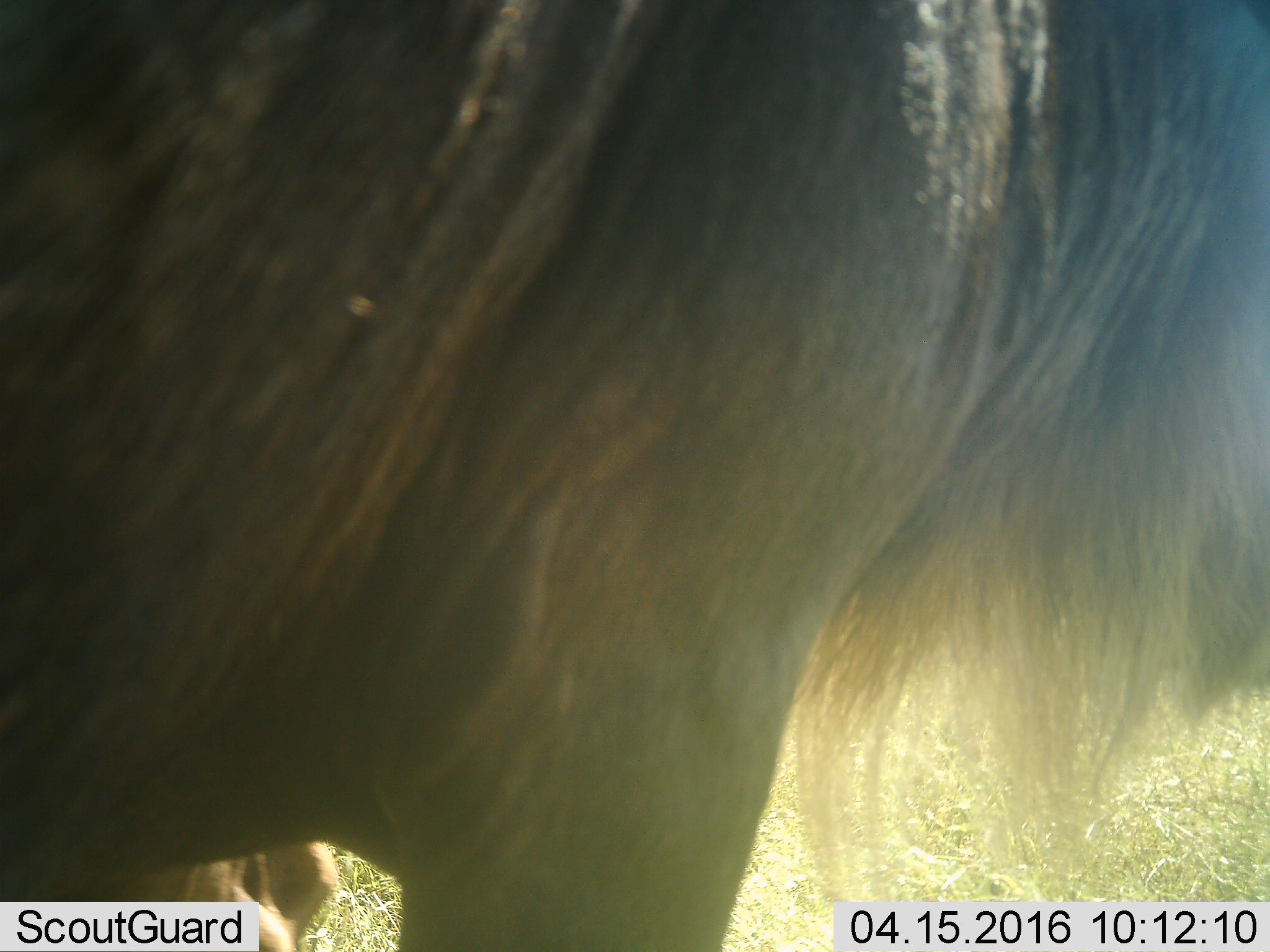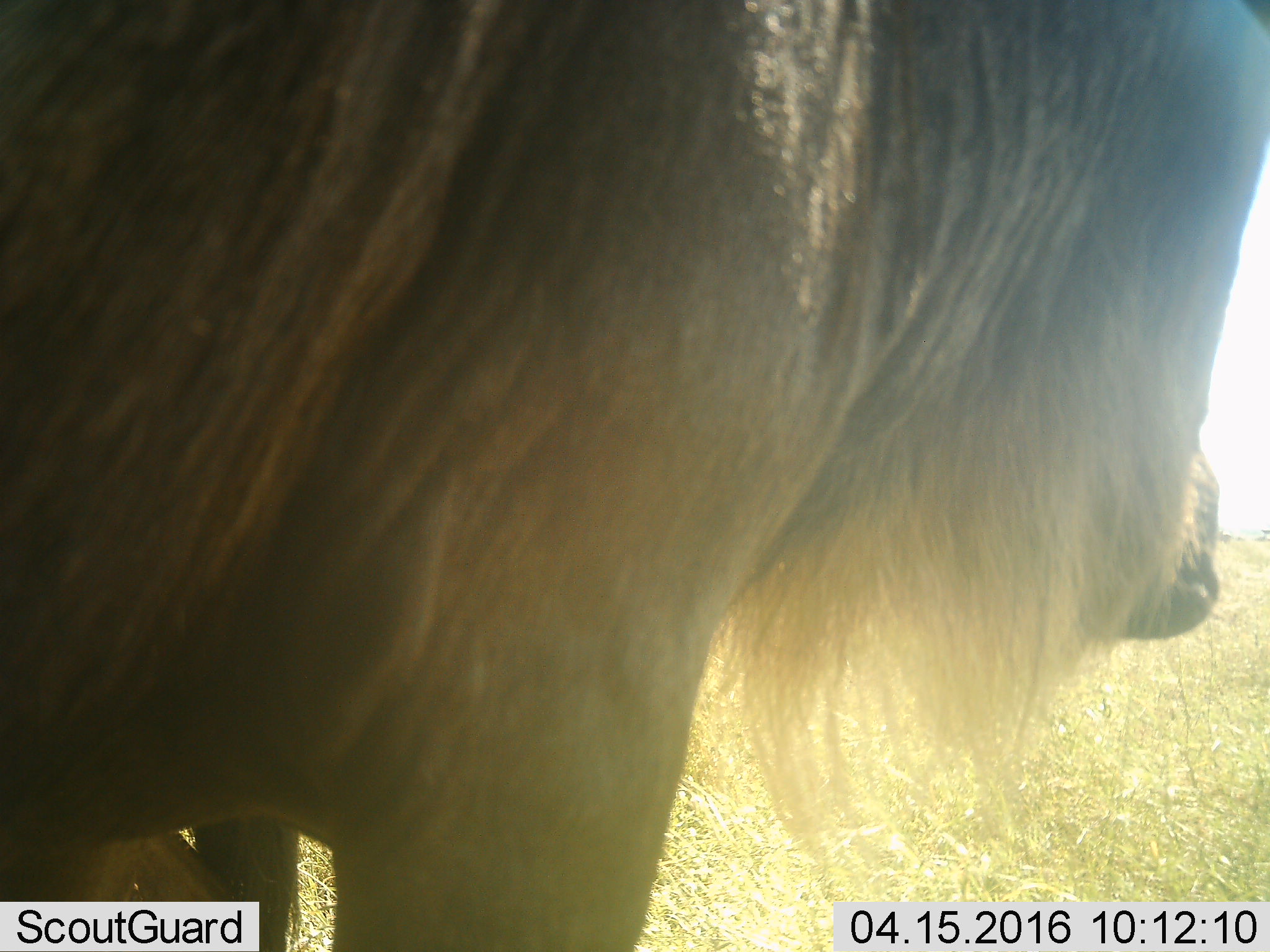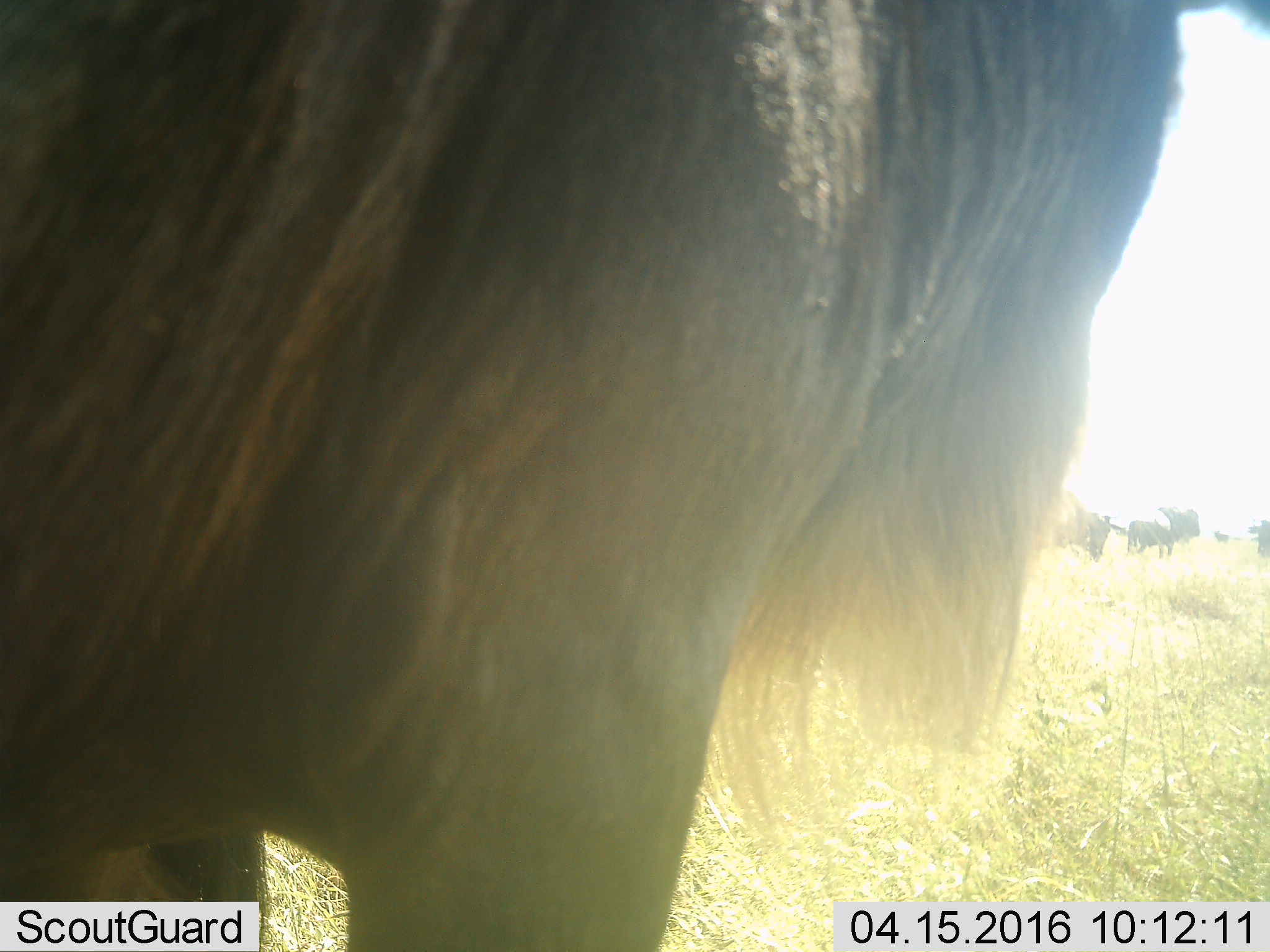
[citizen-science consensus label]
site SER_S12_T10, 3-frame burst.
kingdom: Animalia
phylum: Chordata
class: Mammalia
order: Artiodactyla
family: Bovidae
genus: Connochaetes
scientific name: Connochaetes taurinus taurinus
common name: blue wildebeest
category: wildebeestblue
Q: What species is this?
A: Wildebeestblue (blue wildebeest) (Connochaetes taurinus taurinus).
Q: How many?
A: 4.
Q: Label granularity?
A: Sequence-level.